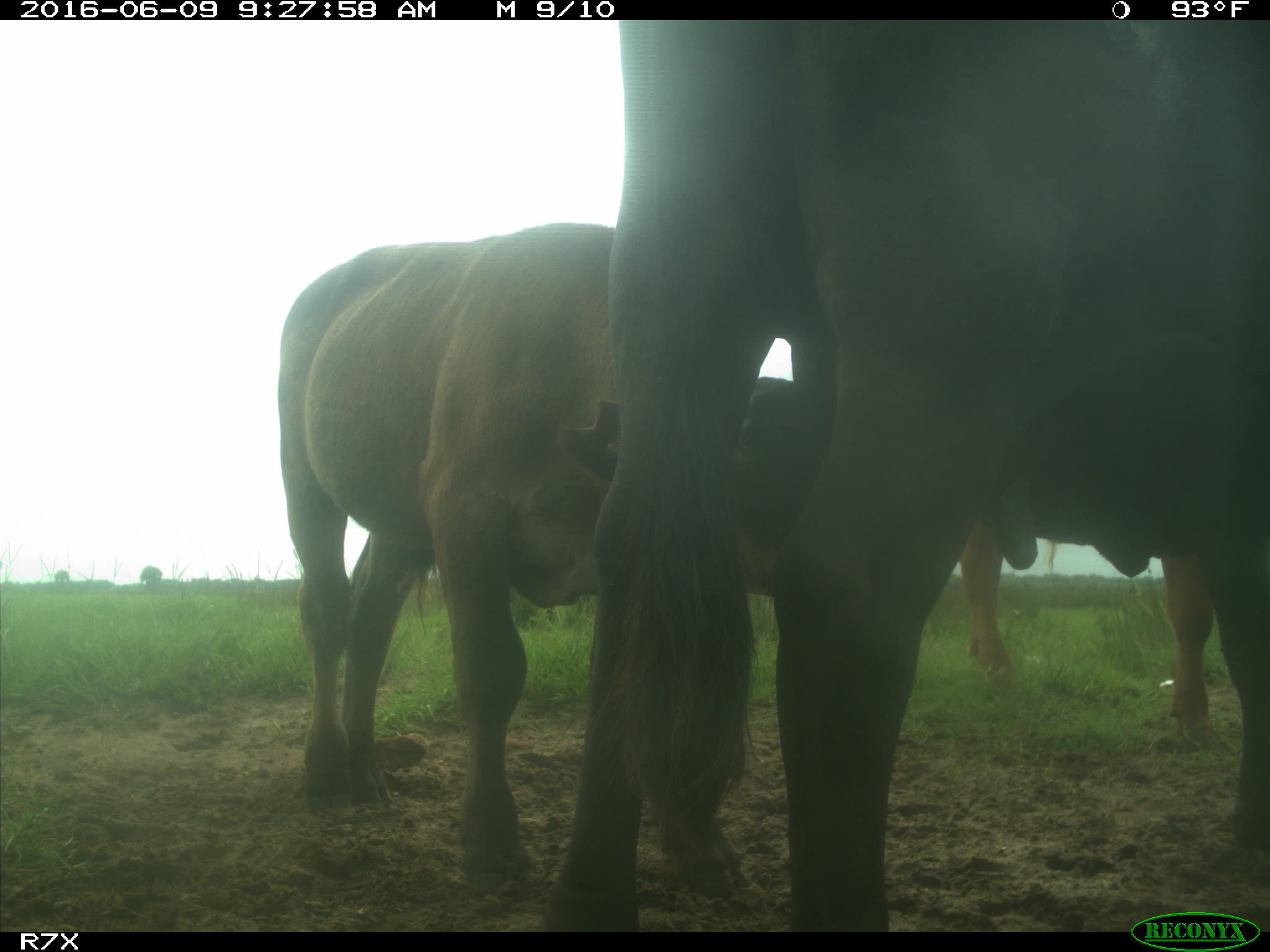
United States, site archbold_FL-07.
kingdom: Animalia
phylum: Chordata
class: Mammalia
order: Artiodactyla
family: Bovidae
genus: Bos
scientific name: Bos taurus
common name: domestic cow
Bos taurus (domestic cow).